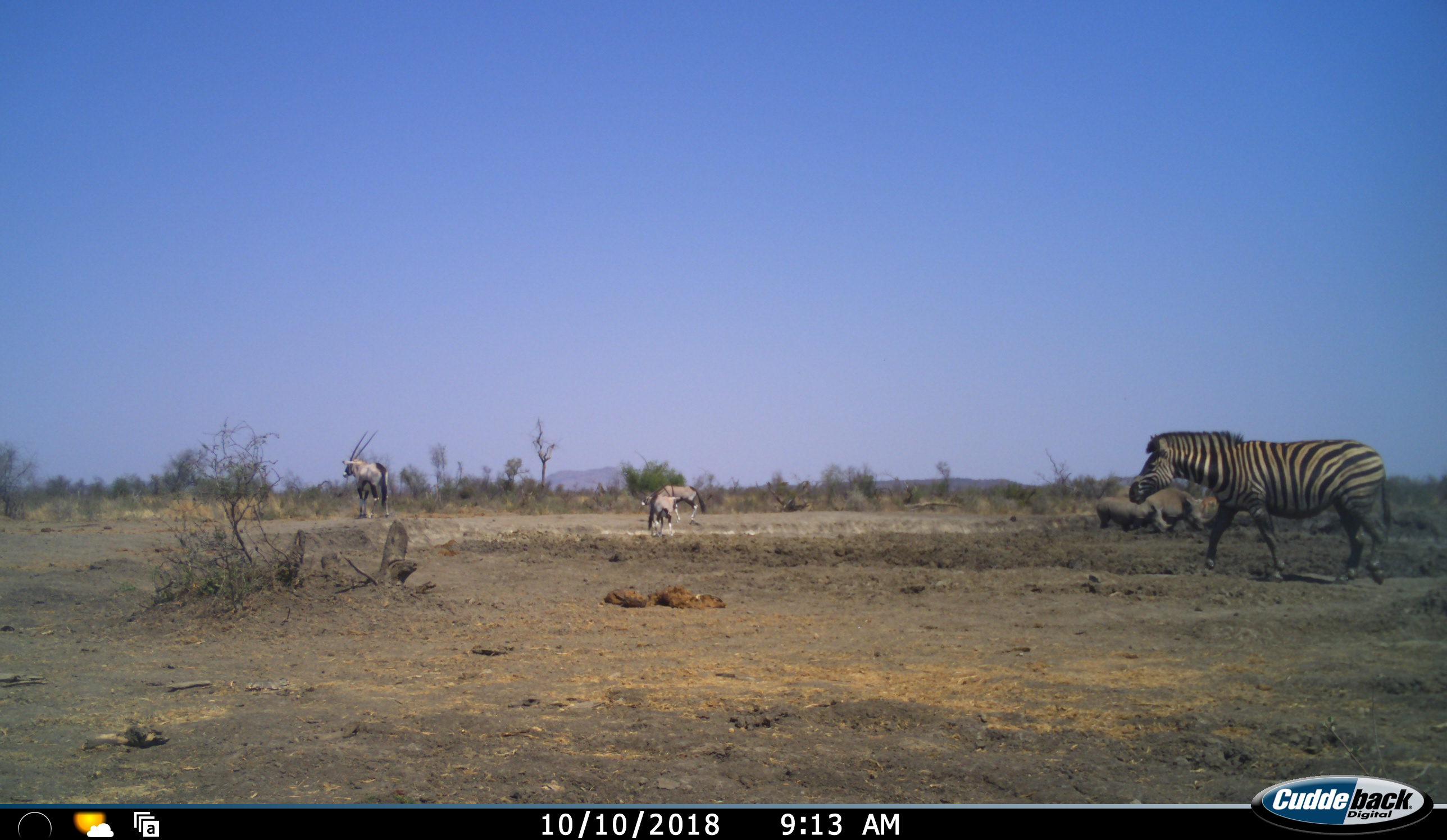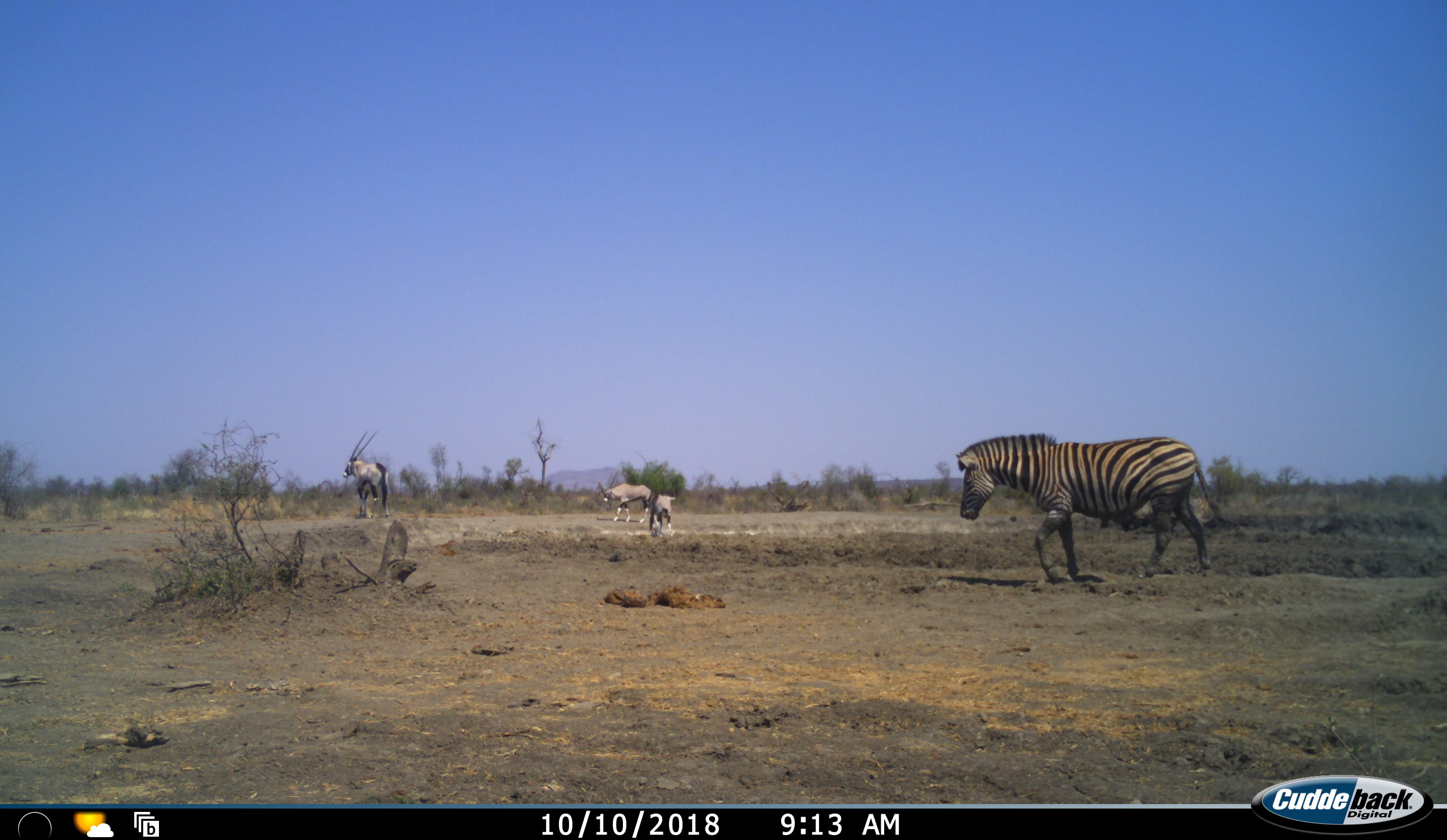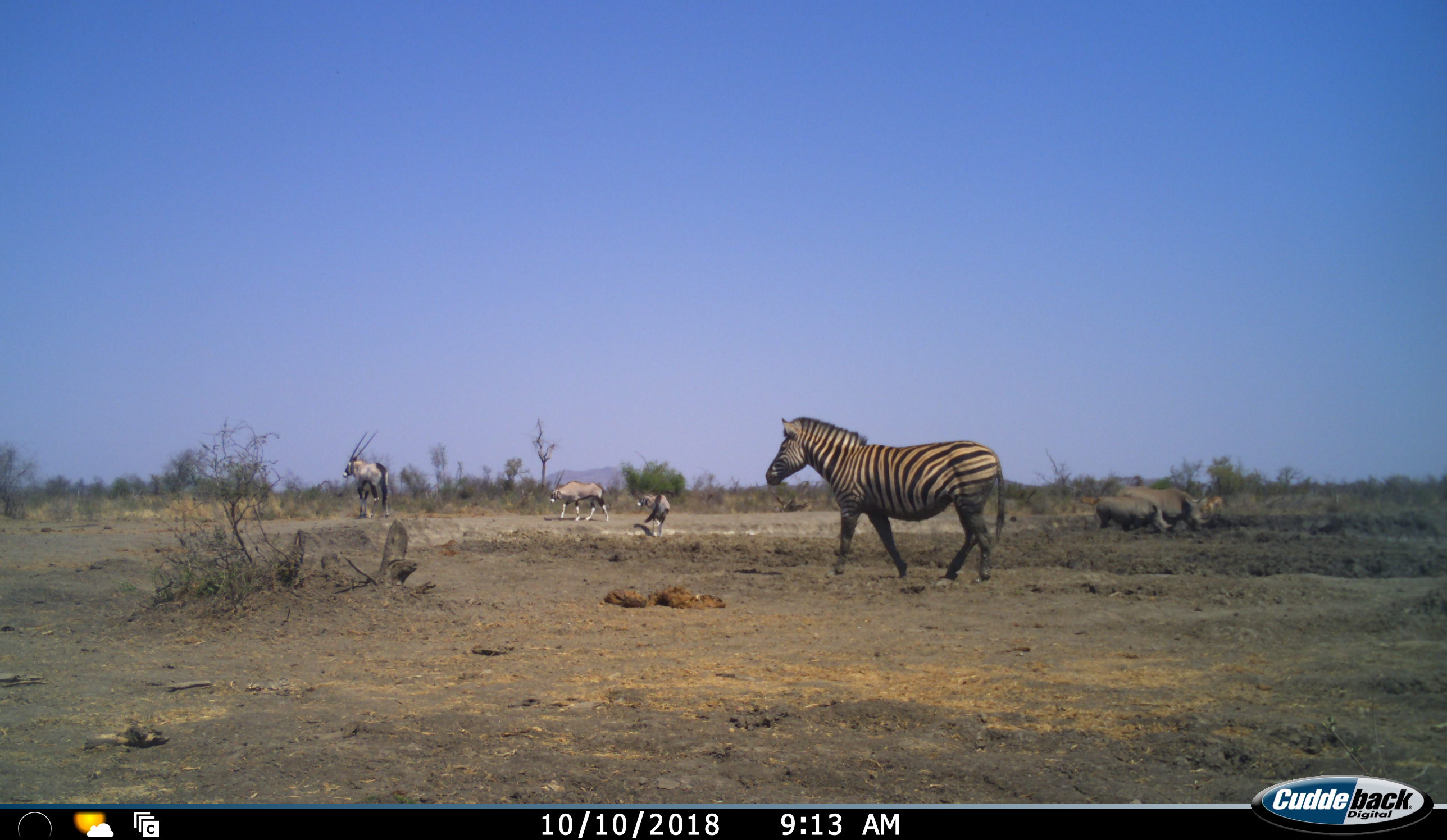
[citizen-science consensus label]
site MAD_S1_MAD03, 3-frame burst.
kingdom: Animalia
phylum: Chordata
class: Mammalia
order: Artiodactyla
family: Bovidae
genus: Oryx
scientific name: Oryx gazella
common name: gemsbok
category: oryx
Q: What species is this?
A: Oryx (gemsbok) (Oryx gazella).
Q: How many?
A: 3.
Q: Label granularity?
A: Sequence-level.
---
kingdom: Animalia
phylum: Chordata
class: Mammalia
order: Perissodactyla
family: Rhinocerotidae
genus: Ceratotherium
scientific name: Ceratotherium simum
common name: white rhinoceros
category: rhinoceroswhite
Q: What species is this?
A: Rhinoceroswhite (white rhinoceros) (Ceratotherium simum).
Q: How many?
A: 2.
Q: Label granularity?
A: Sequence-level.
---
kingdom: Animalia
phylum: Chordata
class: Mammalia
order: Perissodactyla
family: Equidae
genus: Equus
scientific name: Equus quagga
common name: plains zebra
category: zebraplains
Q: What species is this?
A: Zebraplains (plains zebra) (Equus quagga).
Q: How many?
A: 1.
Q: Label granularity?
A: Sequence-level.